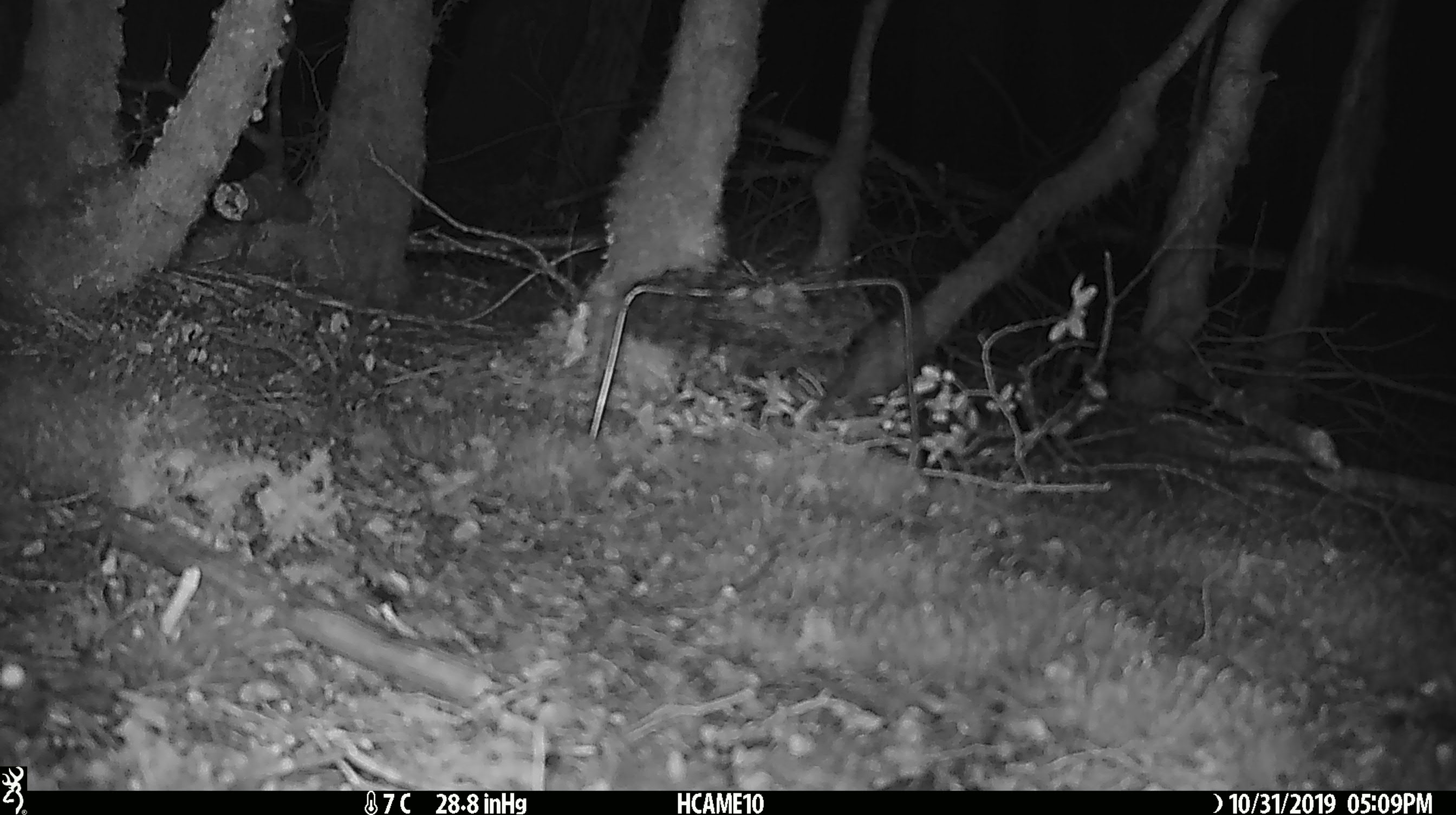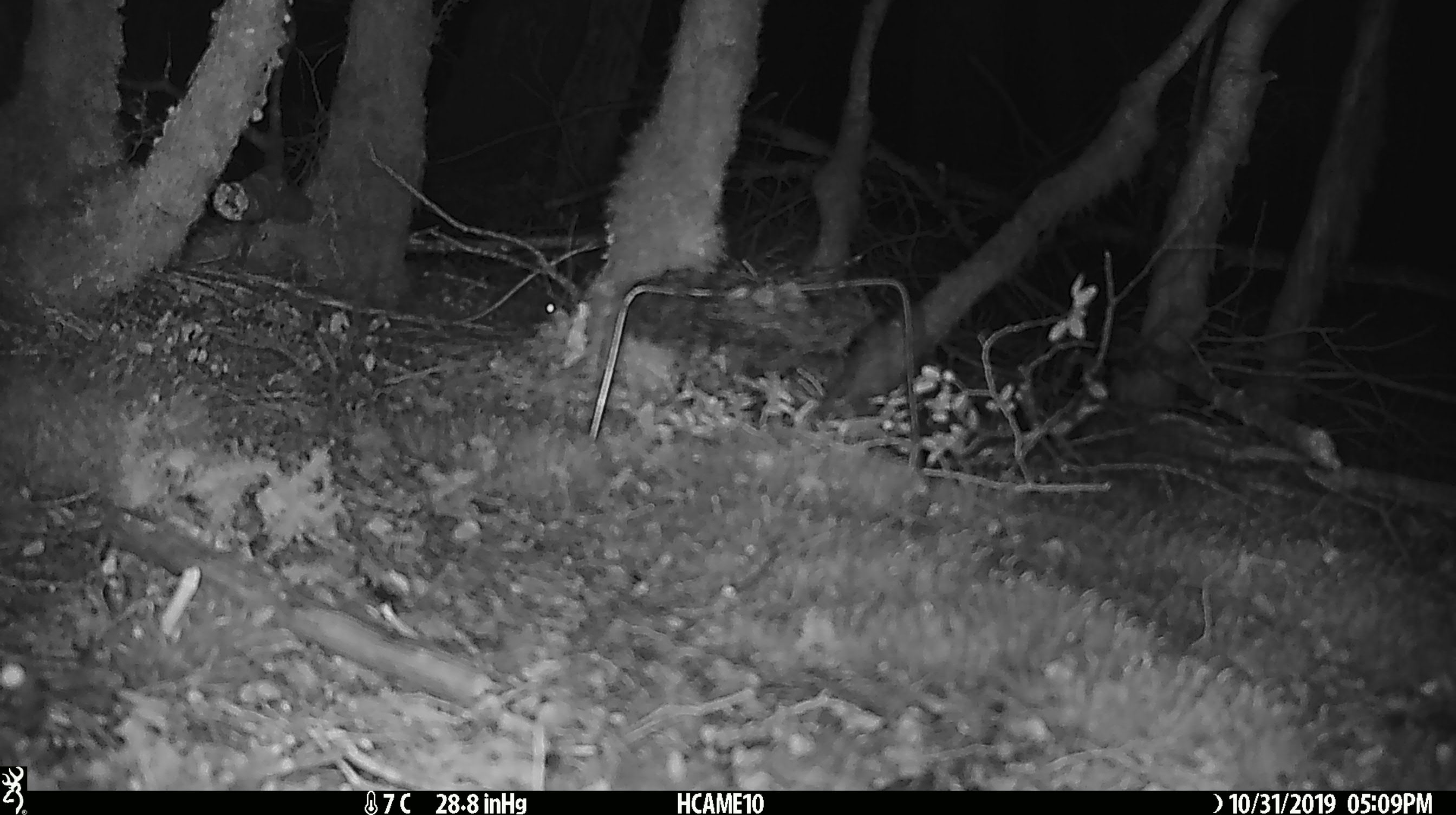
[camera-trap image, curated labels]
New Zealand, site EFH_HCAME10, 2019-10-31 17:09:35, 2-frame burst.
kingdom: Animalia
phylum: Chordata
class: Mammalia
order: Rodentia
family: Muridae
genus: Mus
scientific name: Mus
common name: mouse